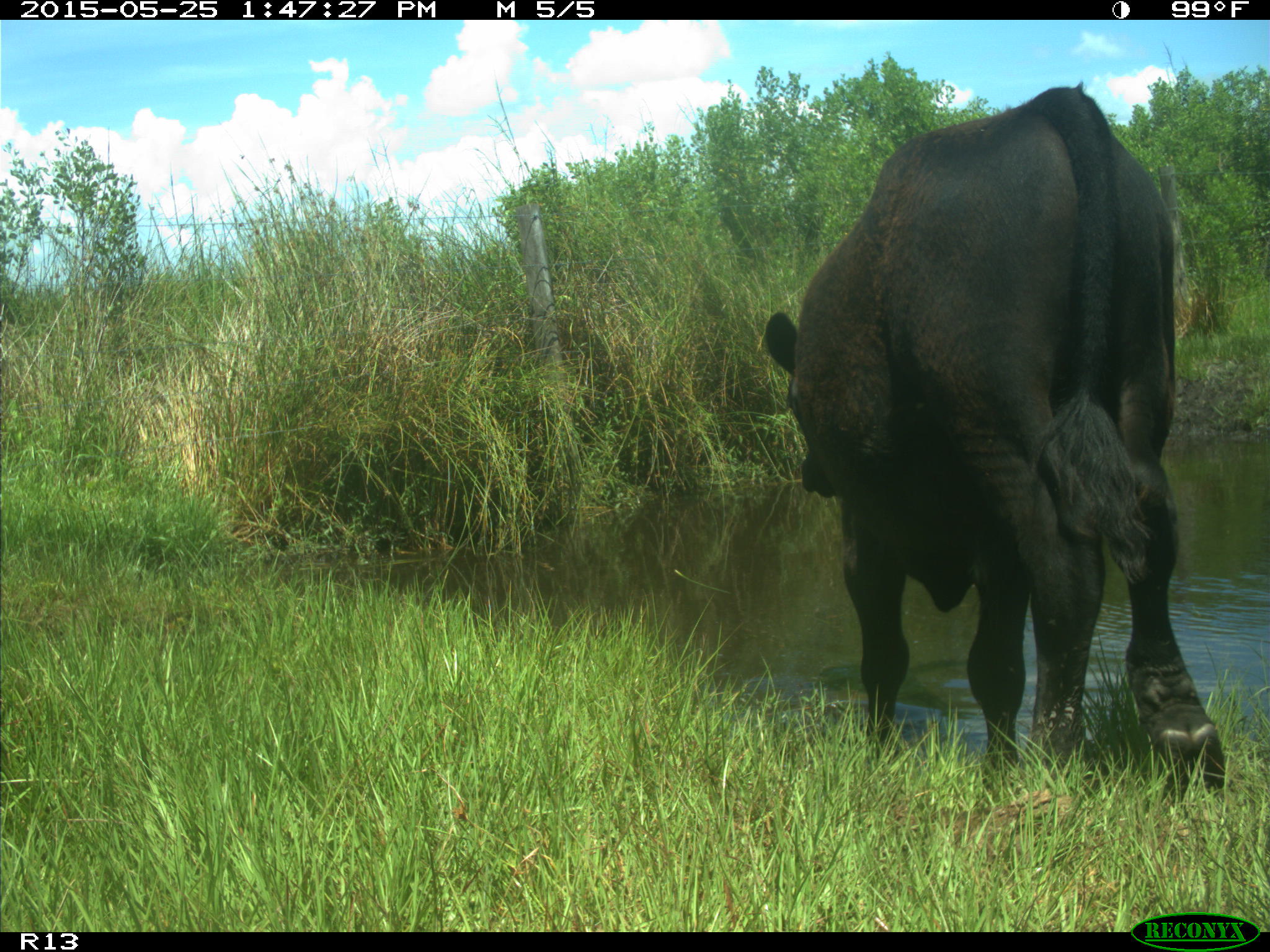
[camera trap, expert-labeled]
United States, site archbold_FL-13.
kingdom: Animalia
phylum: Chordata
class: Mammalia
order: Artiodactyla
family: Bovidae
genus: Bos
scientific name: Bos taurus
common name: domestic cow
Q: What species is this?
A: Bos taurus (domestic cow).